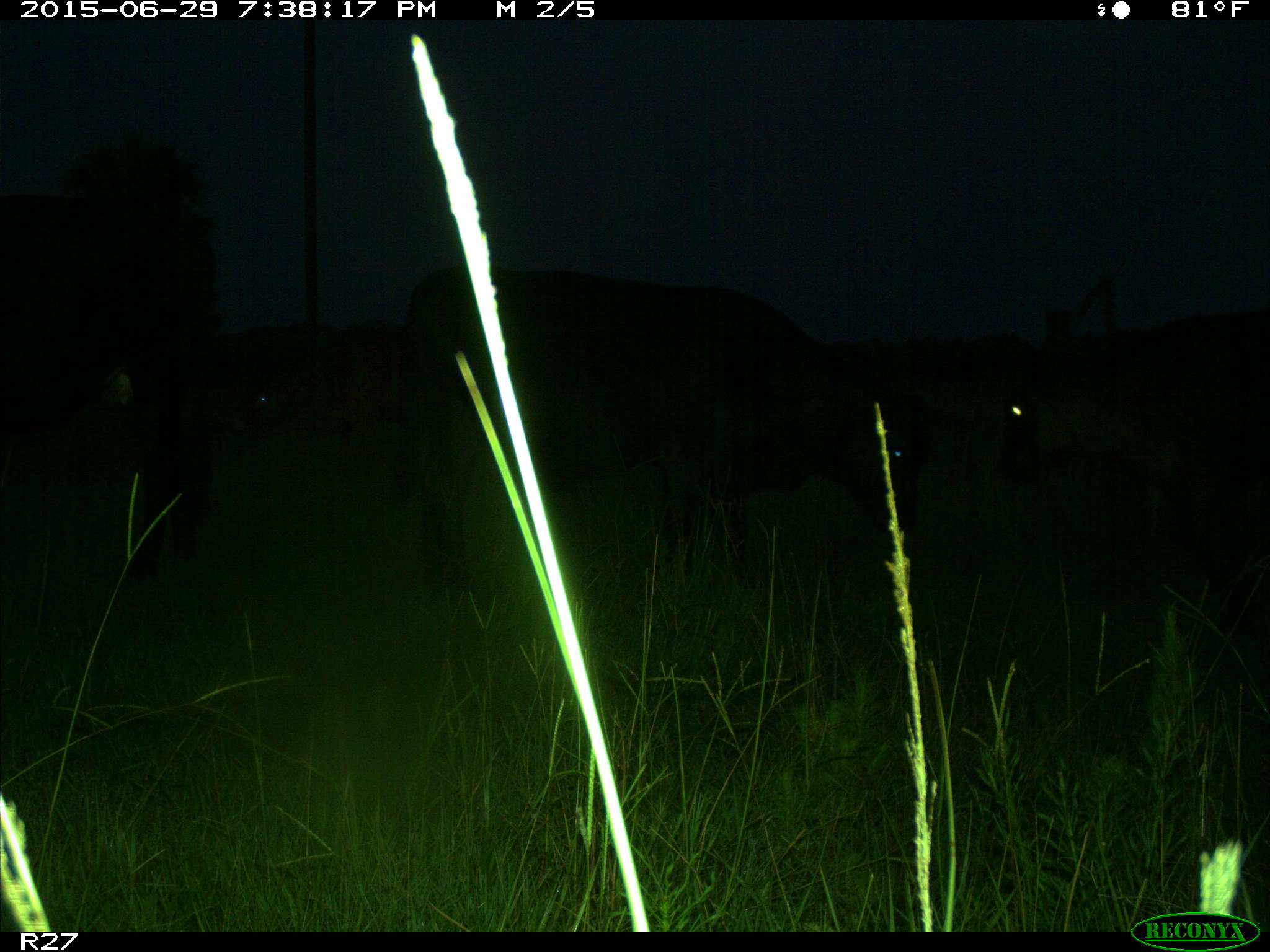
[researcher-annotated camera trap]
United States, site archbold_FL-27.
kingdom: Animalia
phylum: Chordata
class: Mammalia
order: Artiodactyla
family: Bovidae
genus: Bos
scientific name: Bos taurus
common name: domestic cow